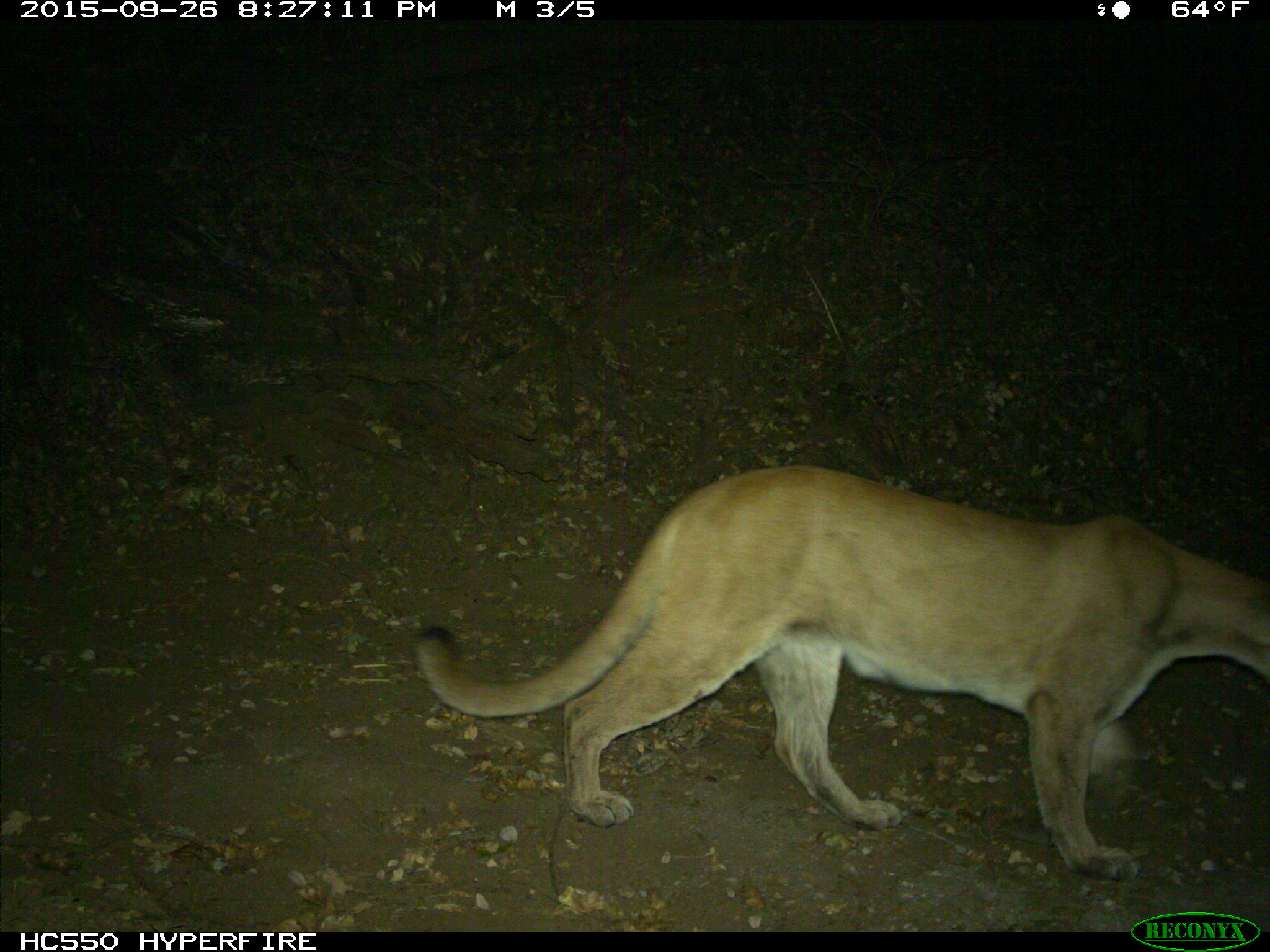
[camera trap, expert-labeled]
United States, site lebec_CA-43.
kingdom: Animalia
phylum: Chordata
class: Mammalia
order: Carnivora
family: Felidae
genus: Puma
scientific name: Puma concolor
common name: mountain lion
Puma concolor (mountain lion).